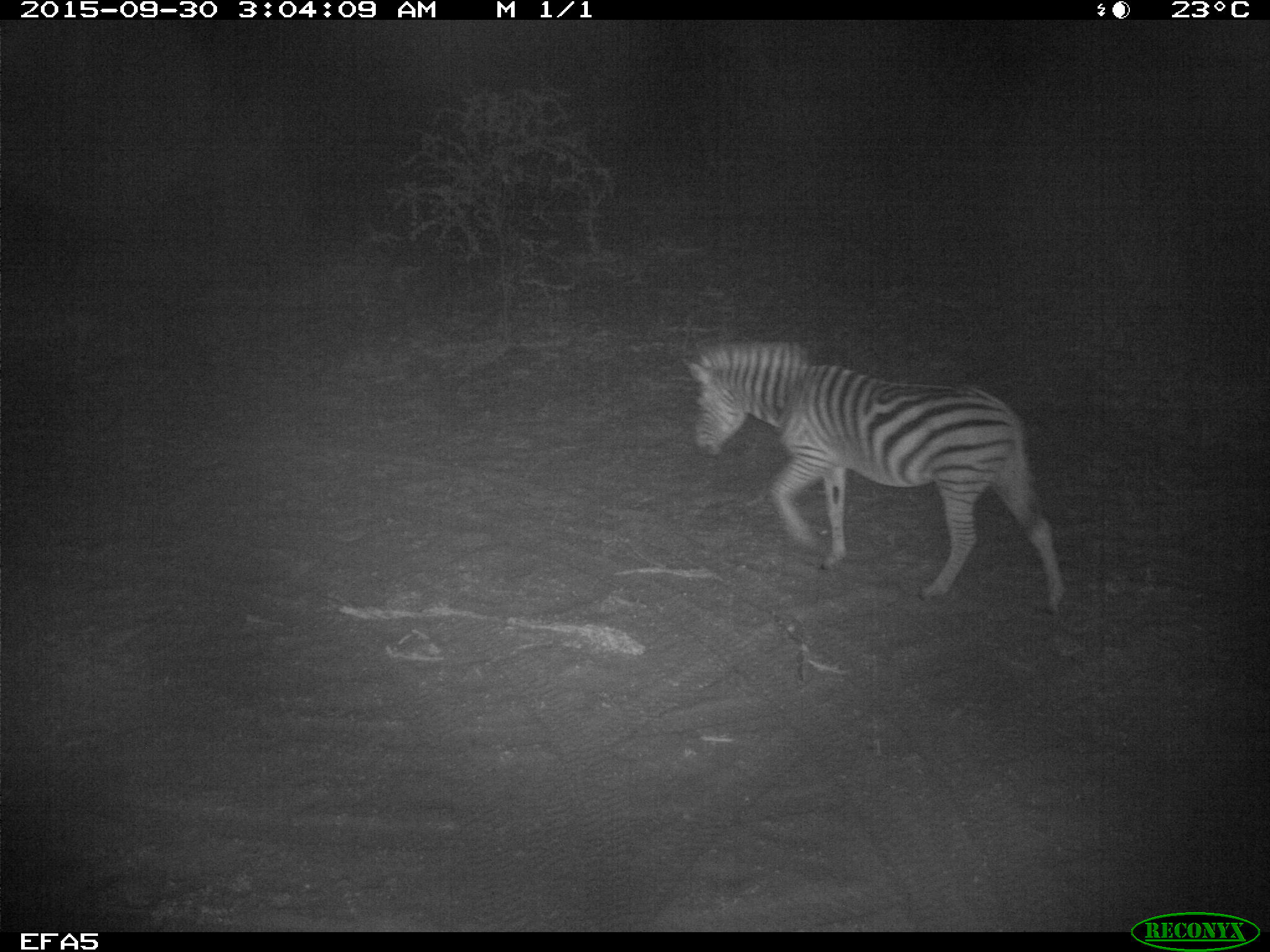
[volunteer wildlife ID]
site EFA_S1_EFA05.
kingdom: Animalia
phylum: Chordata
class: Mammalia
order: Perissodactyla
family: Equidae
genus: Equus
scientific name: Equus quagga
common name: plains zebra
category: zebraplains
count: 1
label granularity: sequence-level